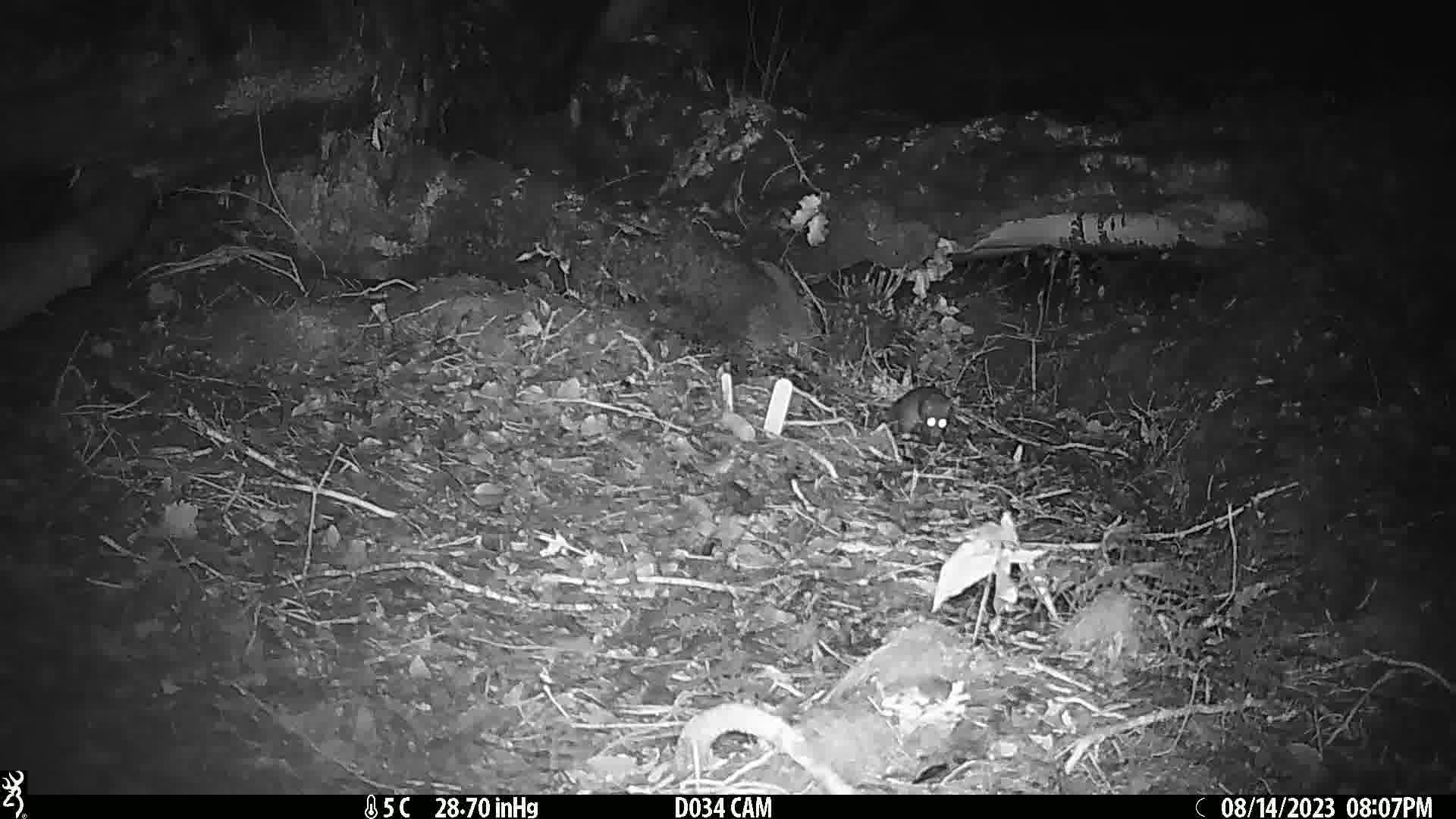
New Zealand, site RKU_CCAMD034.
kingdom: Animalia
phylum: Chordata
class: Mammalia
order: Rodentia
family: Muridae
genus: Rattus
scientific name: Rattus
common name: rat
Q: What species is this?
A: Rat (Rattus).